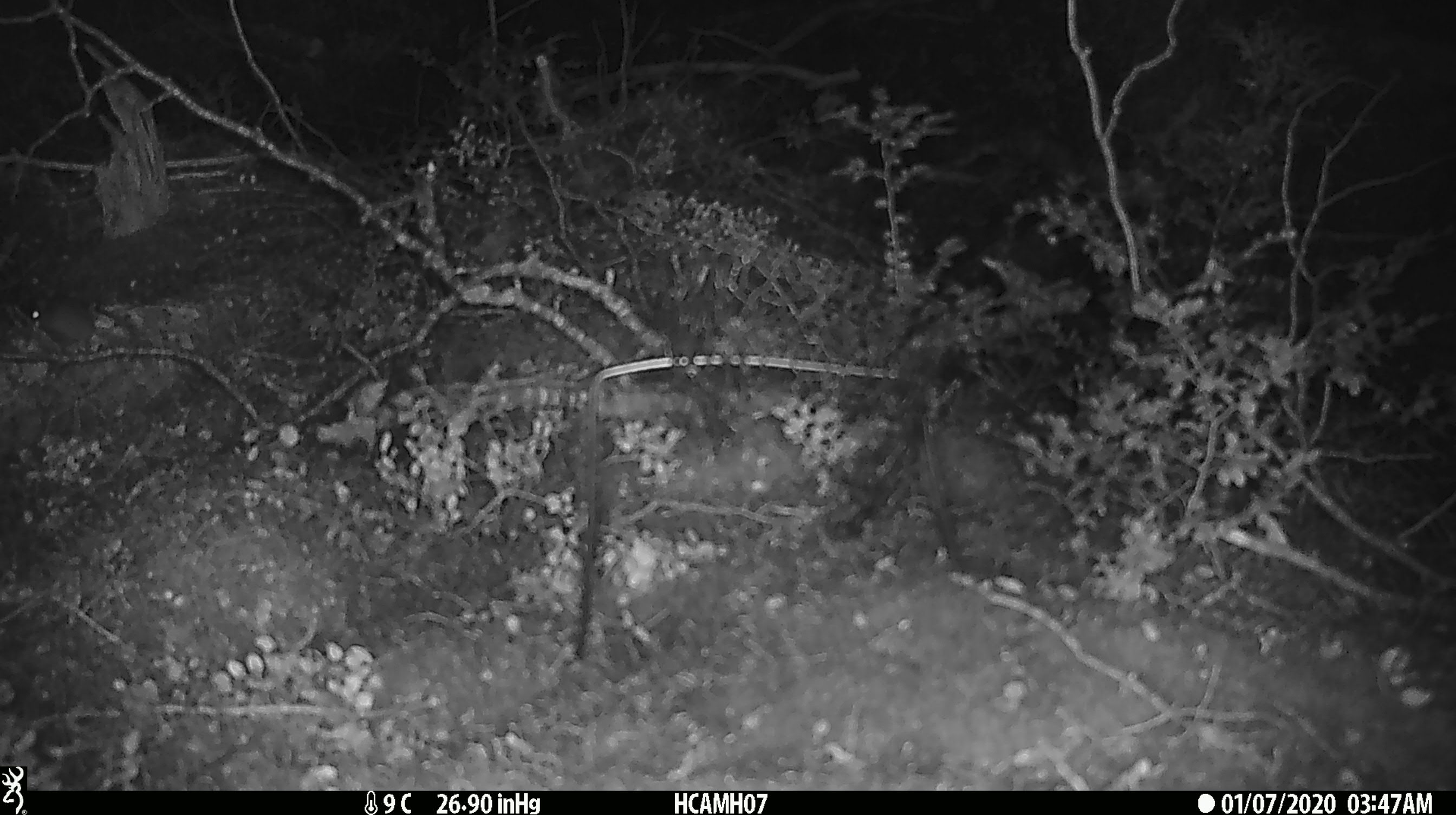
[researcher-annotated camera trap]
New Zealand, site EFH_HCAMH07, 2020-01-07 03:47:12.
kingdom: Animalia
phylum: Chordata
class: Mammalia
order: Rodentia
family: Muridae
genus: Mus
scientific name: Mus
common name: mouse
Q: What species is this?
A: Mouse (Mus).